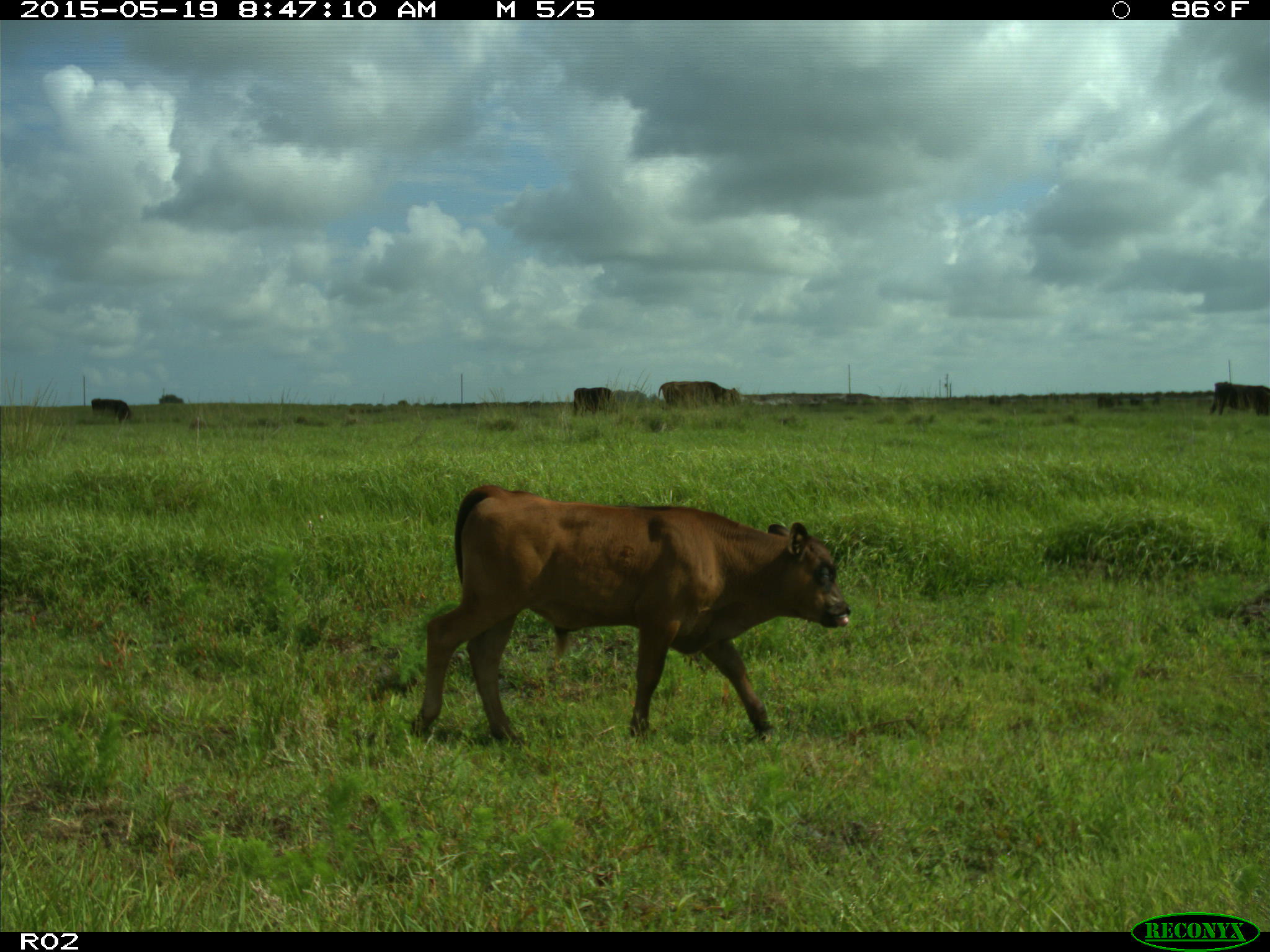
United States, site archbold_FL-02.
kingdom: Animalia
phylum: Chordata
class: Mammalia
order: Artiodactyla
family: Bovidae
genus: Bos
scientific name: Bos taurus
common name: domestic cow